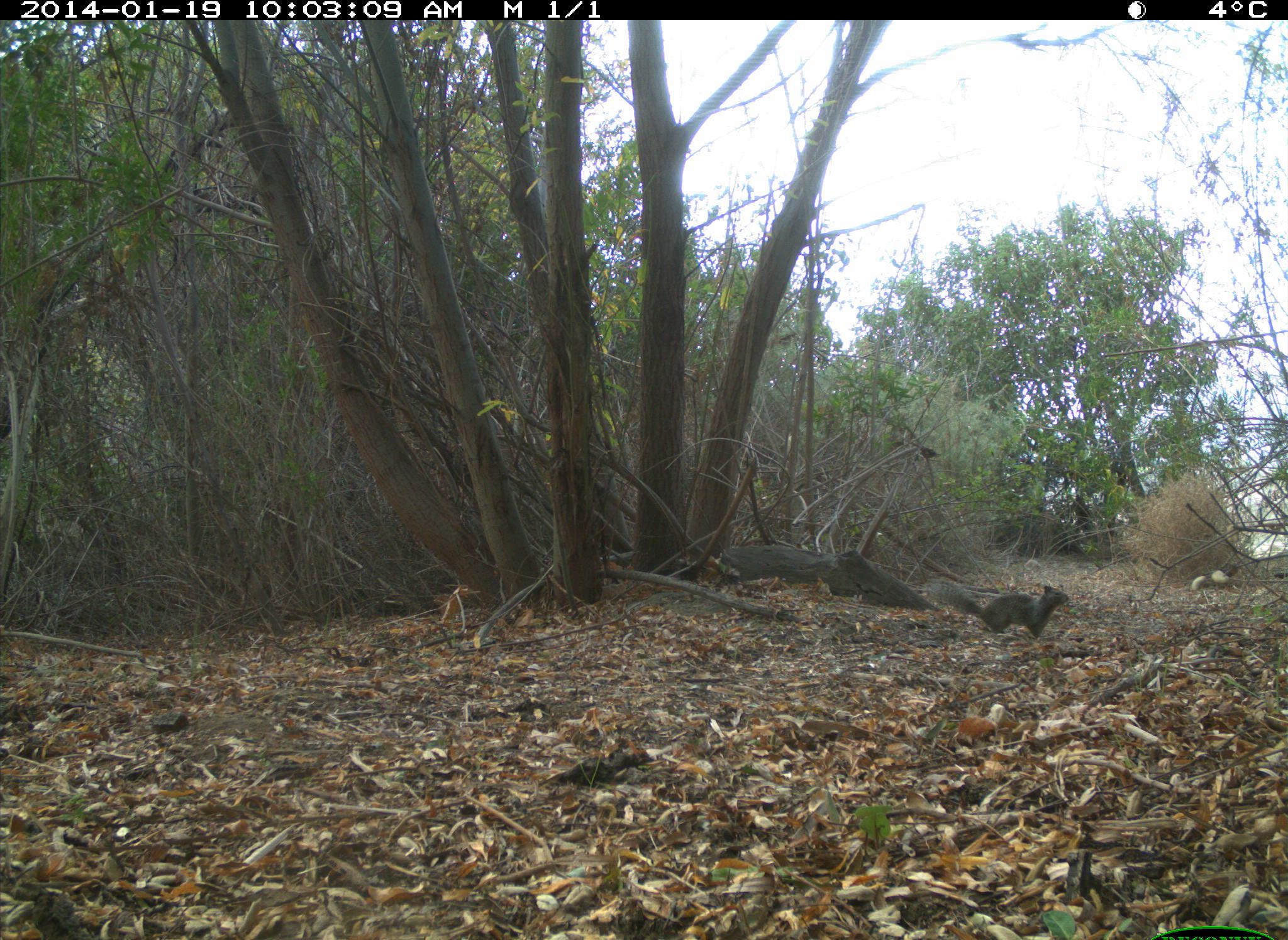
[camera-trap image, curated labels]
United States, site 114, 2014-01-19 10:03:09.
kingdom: Animalia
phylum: Chordata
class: Mammalia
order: Rodentia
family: Sciuridae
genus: Sciurus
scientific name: Sciurus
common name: squirrel